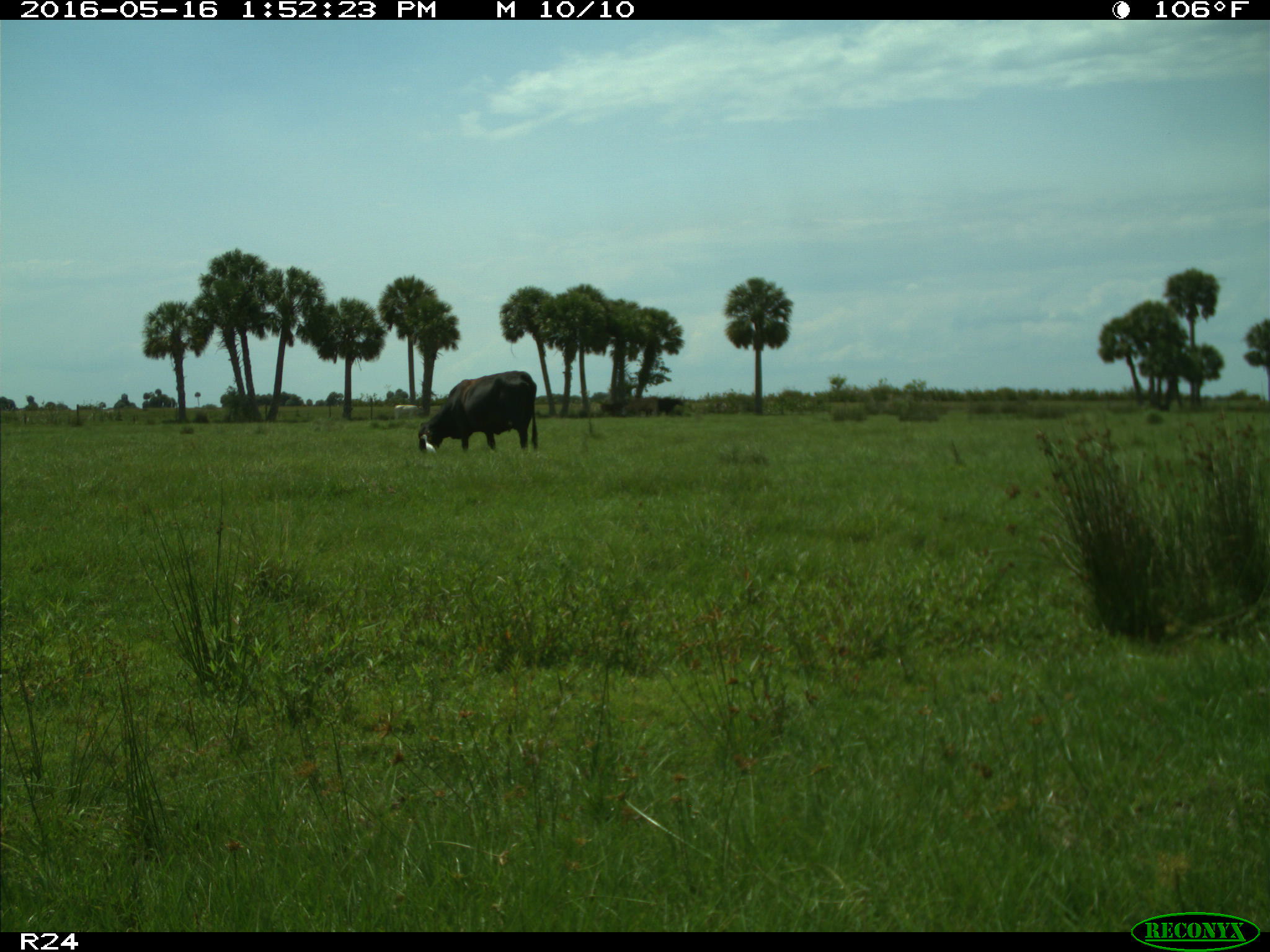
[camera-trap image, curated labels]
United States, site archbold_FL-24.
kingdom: Animalia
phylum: Chordata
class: Mammalia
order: Artiodactyla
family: Bovidae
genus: Bos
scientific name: Bos taurus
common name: domestic cow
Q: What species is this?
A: Bos taurus (domestic cow).